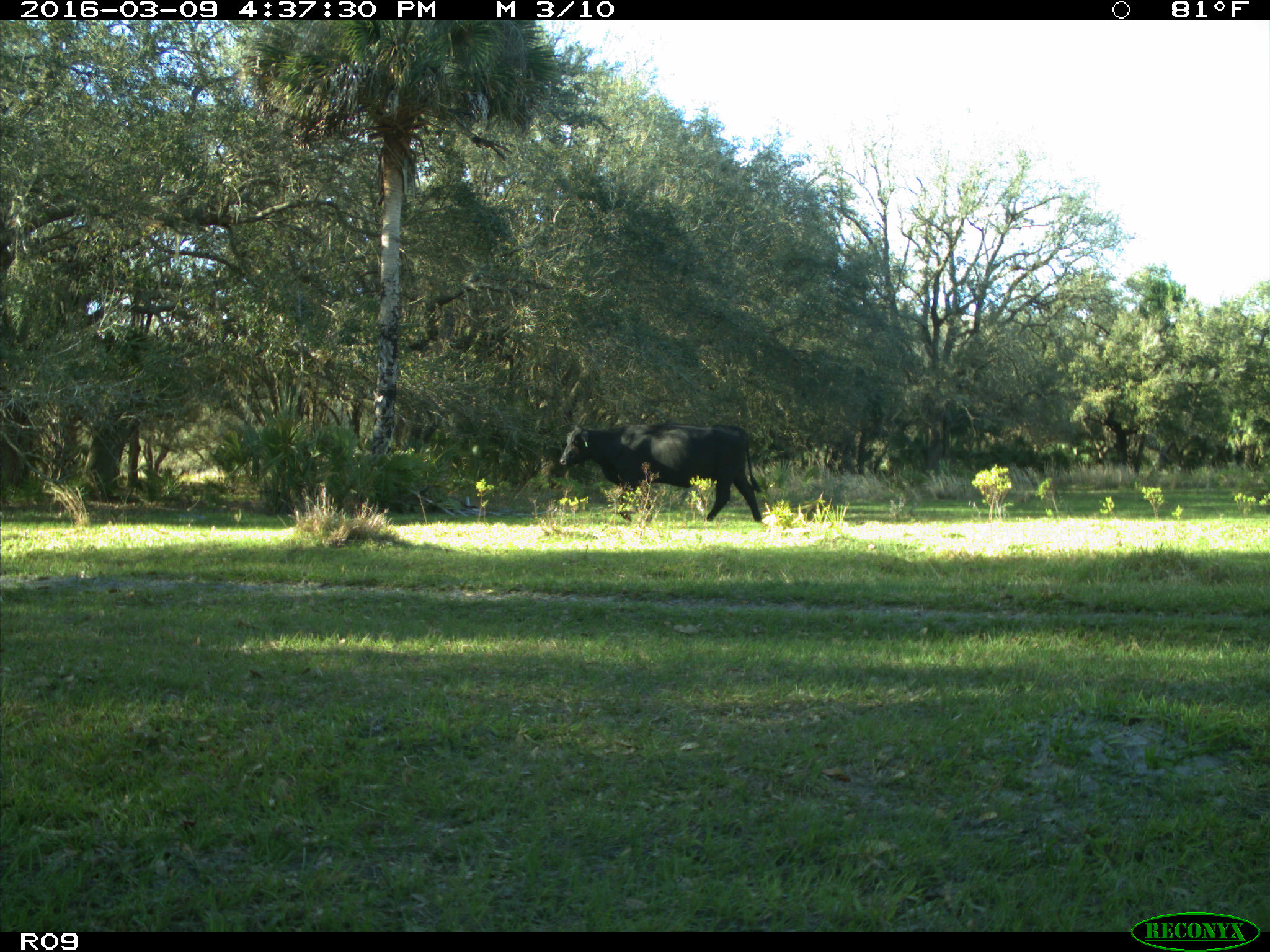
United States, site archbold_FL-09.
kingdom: Animalia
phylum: Chordata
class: Mammalia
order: Artiodactyla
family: Bovidae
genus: Bos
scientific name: Bos taurus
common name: domestic cow